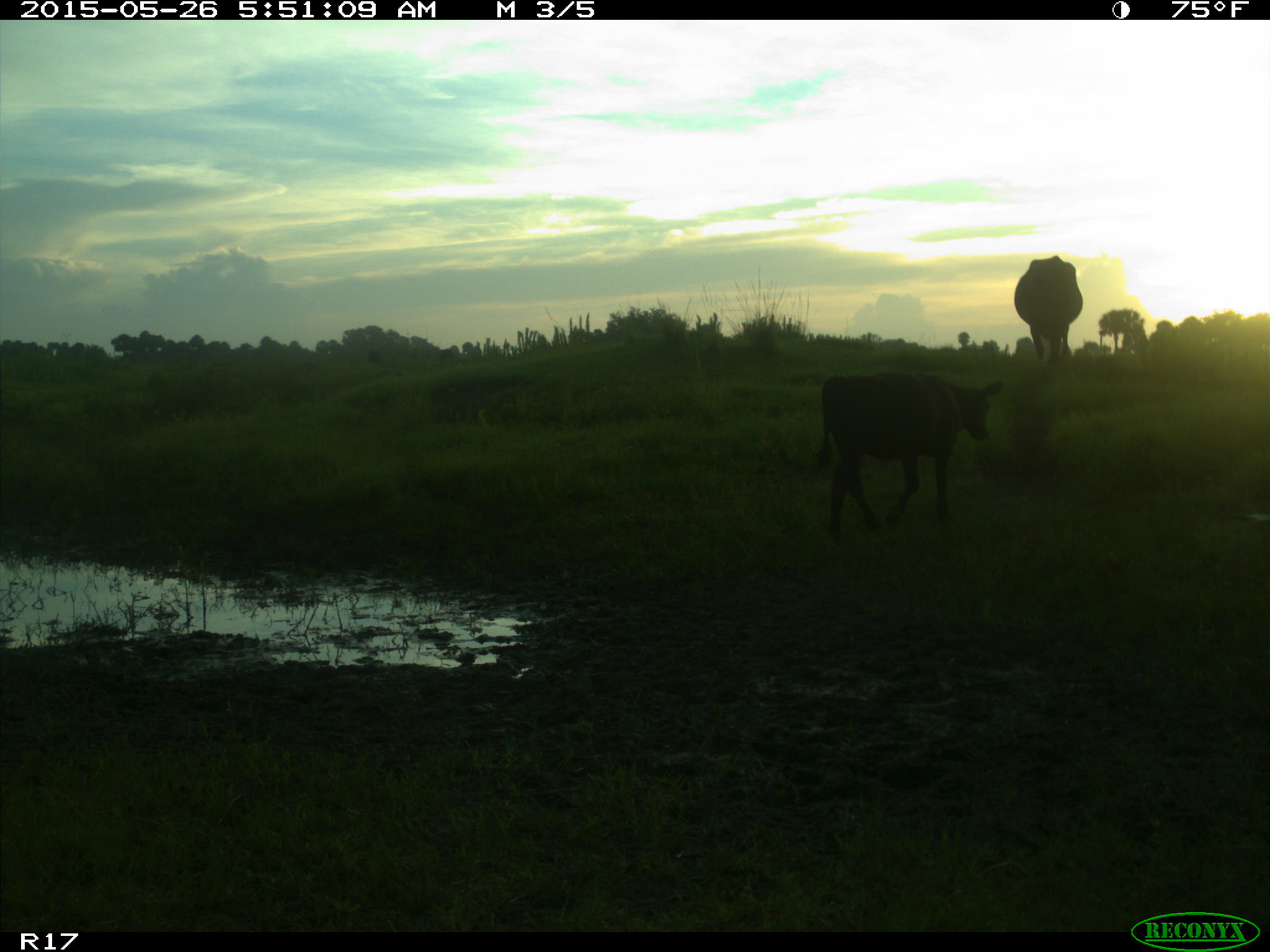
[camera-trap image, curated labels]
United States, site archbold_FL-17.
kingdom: Animalia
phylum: Chordata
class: Mammalia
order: Artiodactyla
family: Bovidae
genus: Bos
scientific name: Bos taurus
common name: domestic cow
Bos taurus (domestic cow).